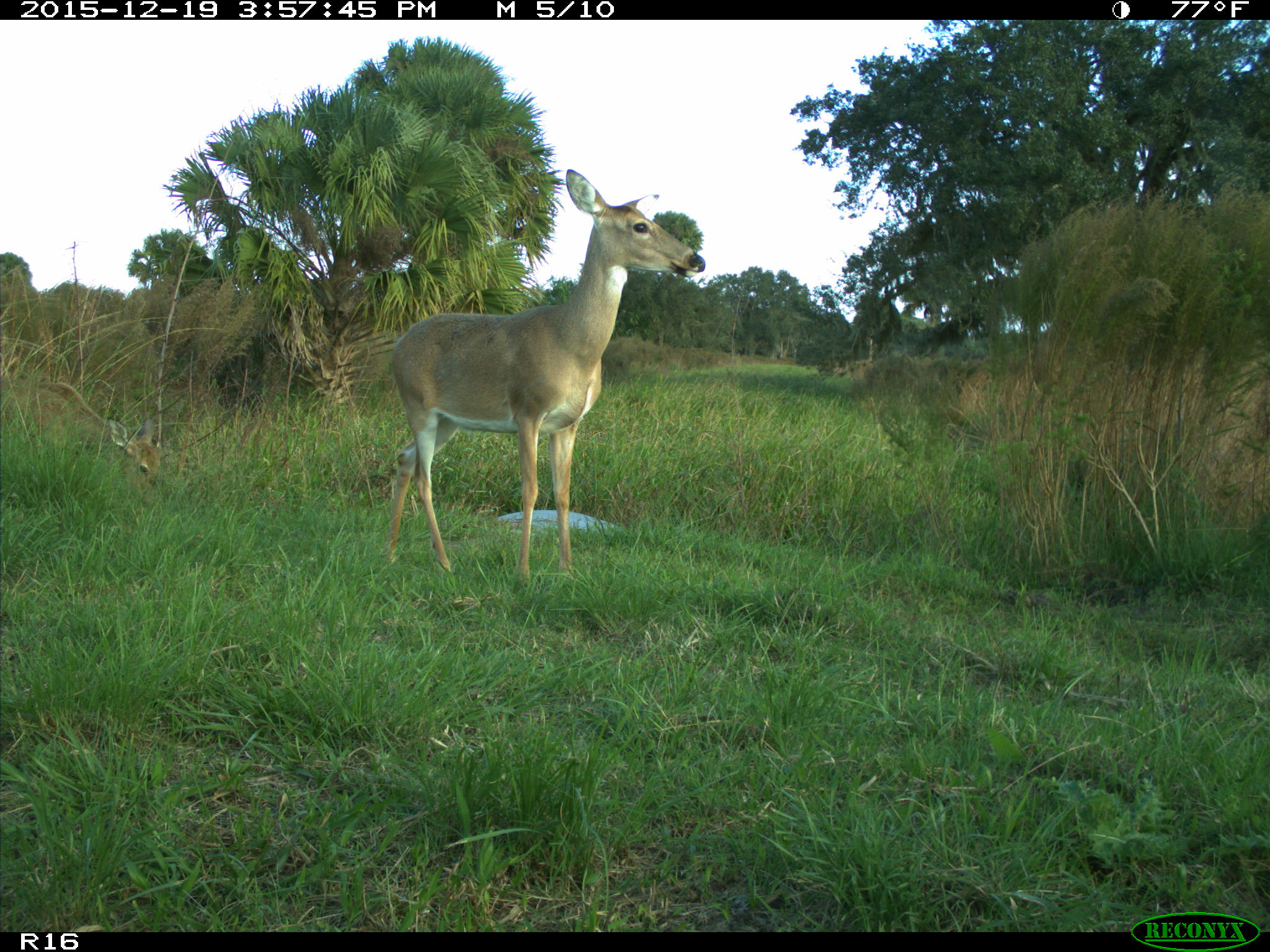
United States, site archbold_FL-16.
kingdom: Animalia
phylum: Chordata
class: Mammalia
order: Artiodactyla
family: Cervidae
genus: Odocoileus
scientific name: Odocoileus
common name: deer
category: unidentified deer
Unidentified deer (deer) (Odocoileus).